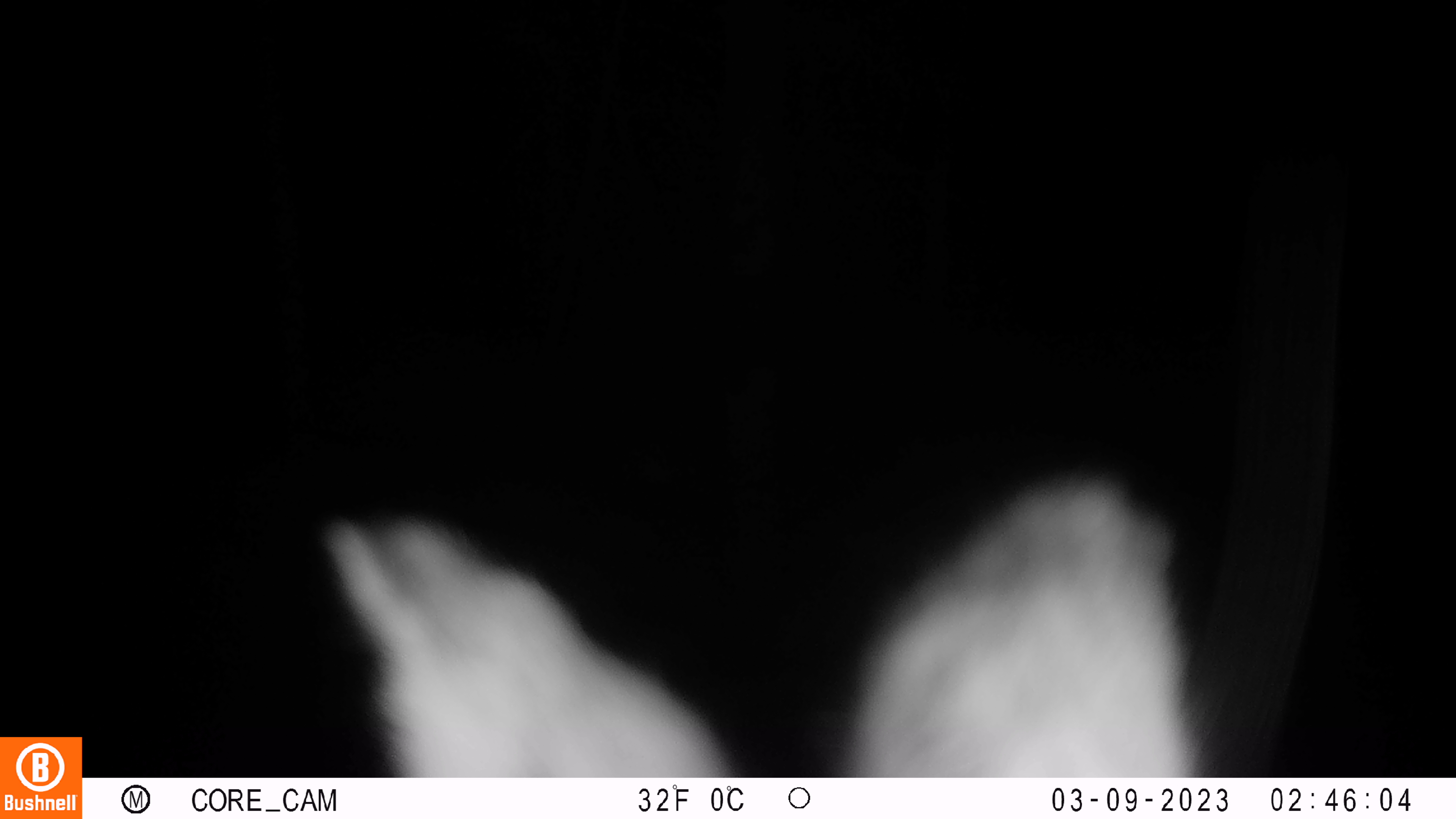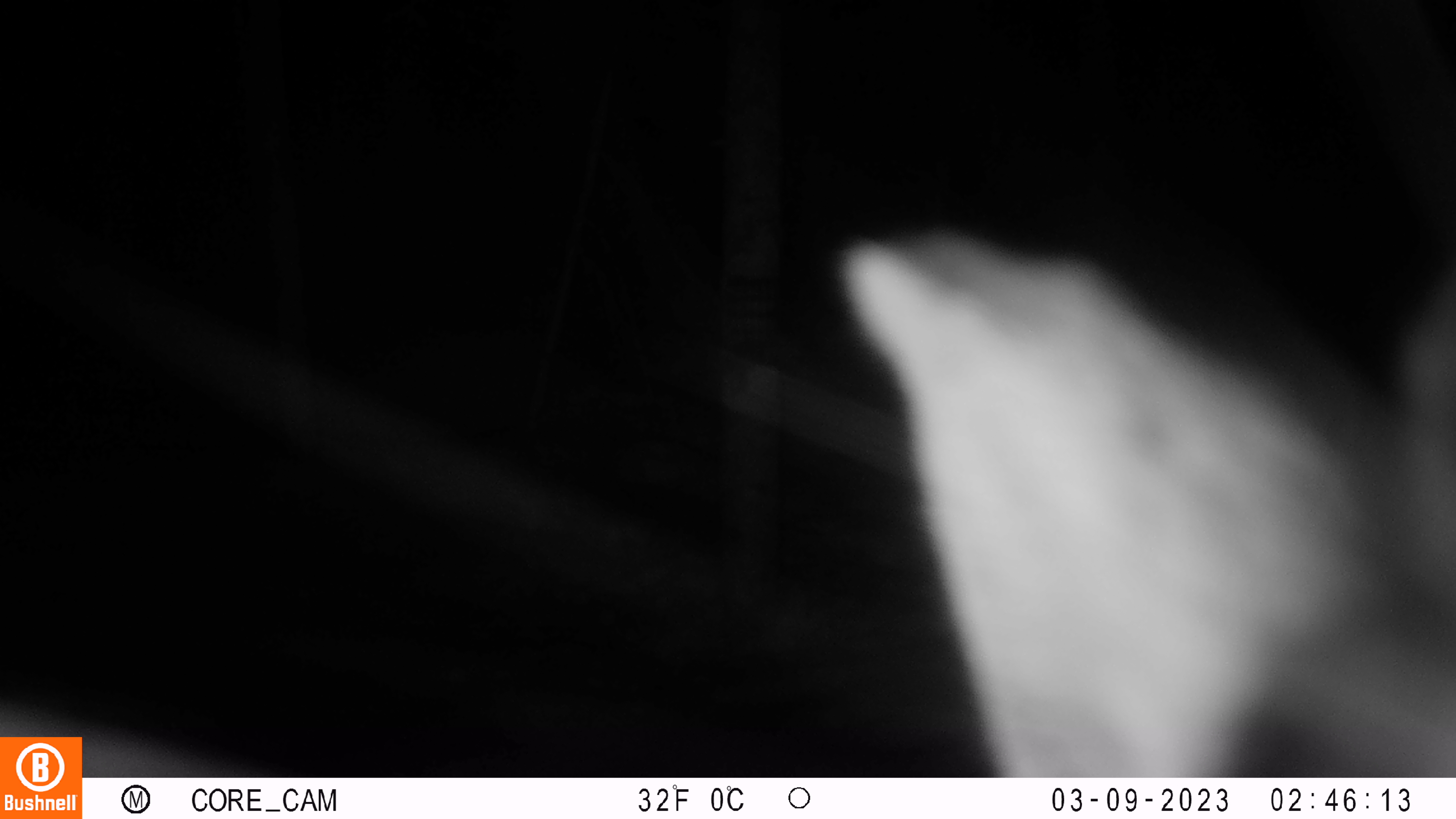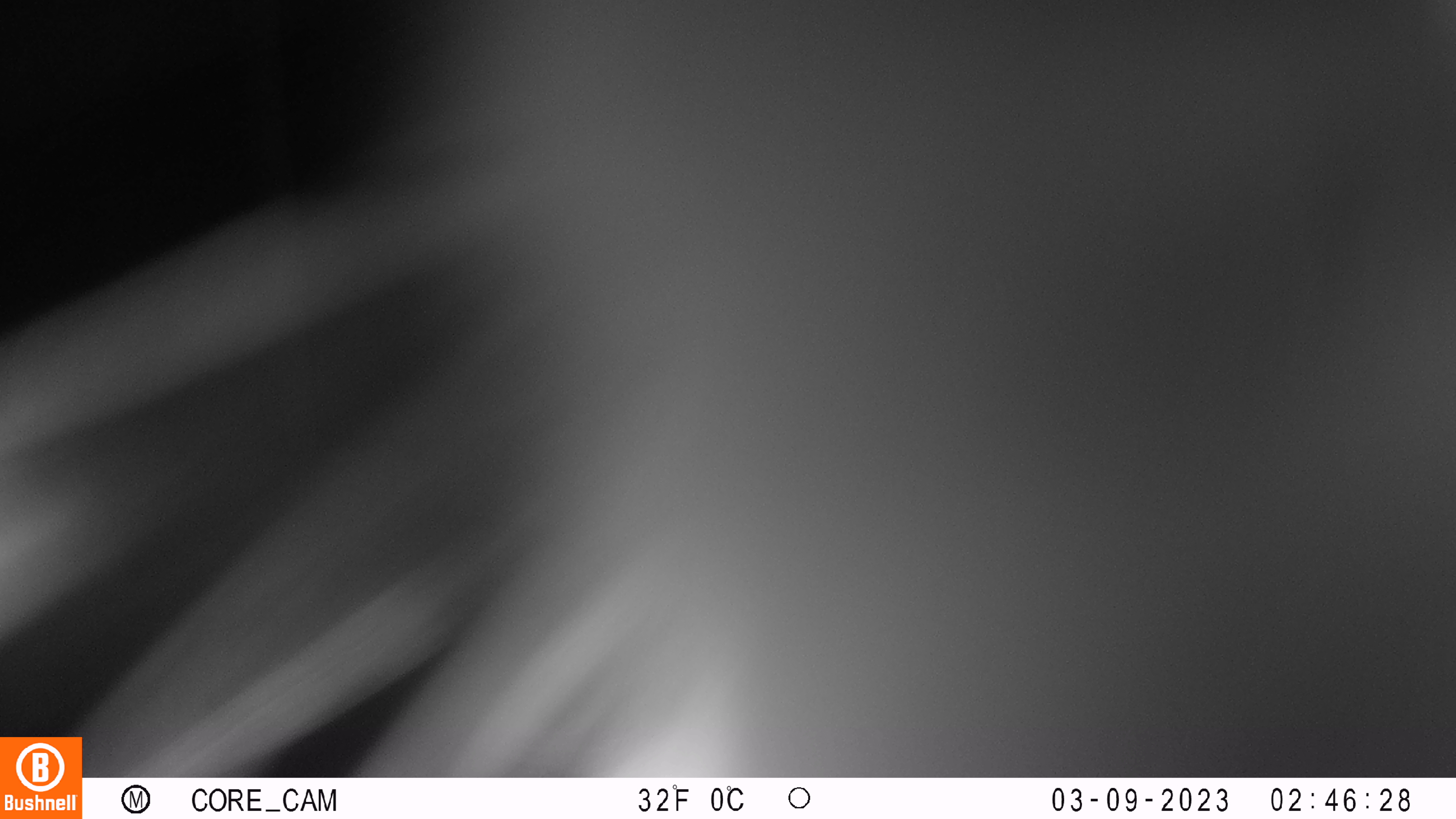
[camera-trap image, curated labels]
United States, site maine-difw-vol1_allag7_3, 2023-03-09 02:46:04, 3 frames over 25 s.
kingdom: Animalia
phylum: Chordata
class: Mammalia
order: Lagomorpha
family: Leporidae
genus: Lepus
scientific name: Lepus americanus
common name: snowshoe hare